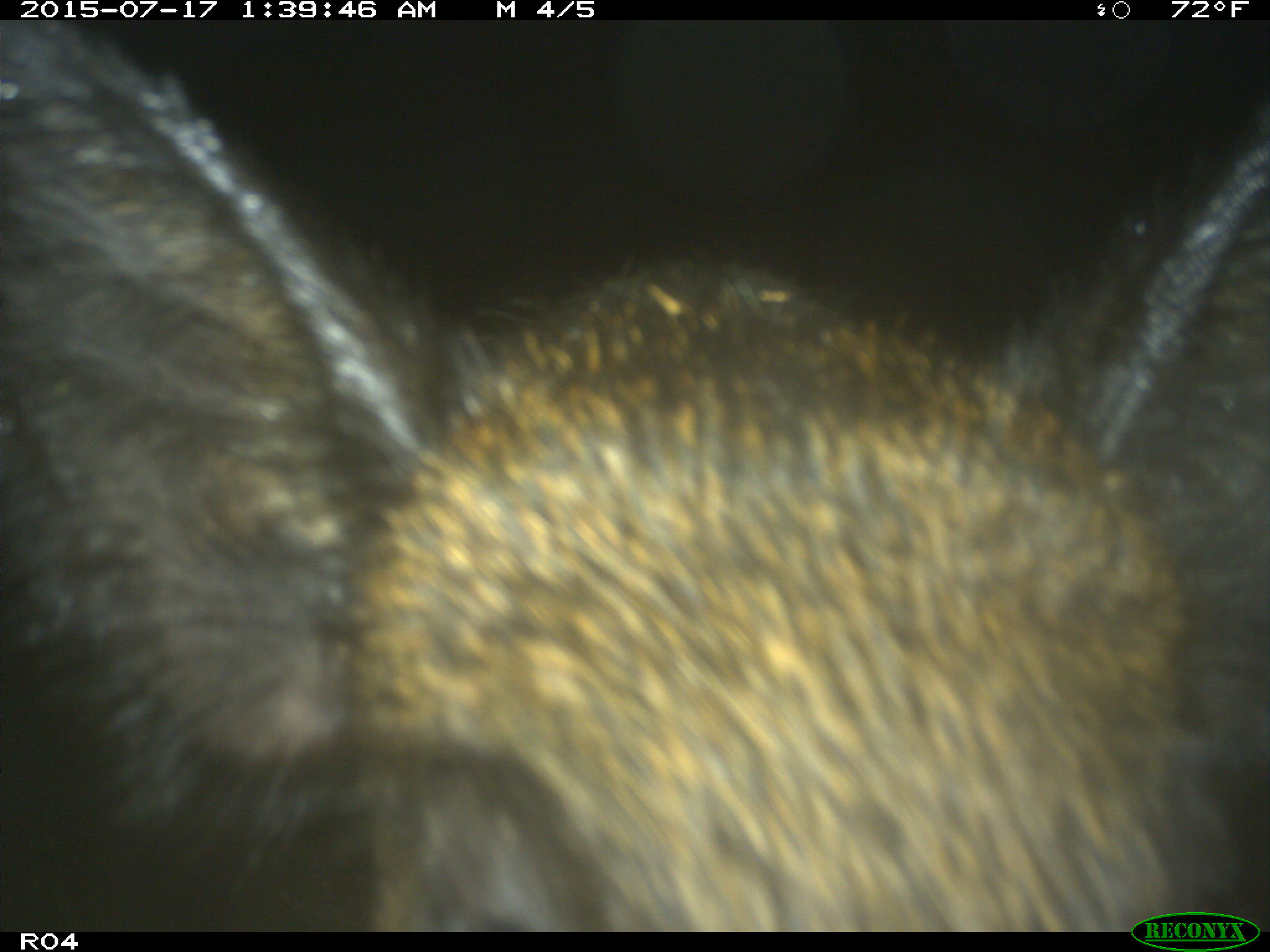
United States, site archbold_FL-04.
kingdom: Animalia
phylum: Chordata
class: Mammalia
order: Artiodactyla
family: Suidae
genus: Sus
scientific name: Sus scrofa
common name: wild boar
Sus scrofa (wild boar).